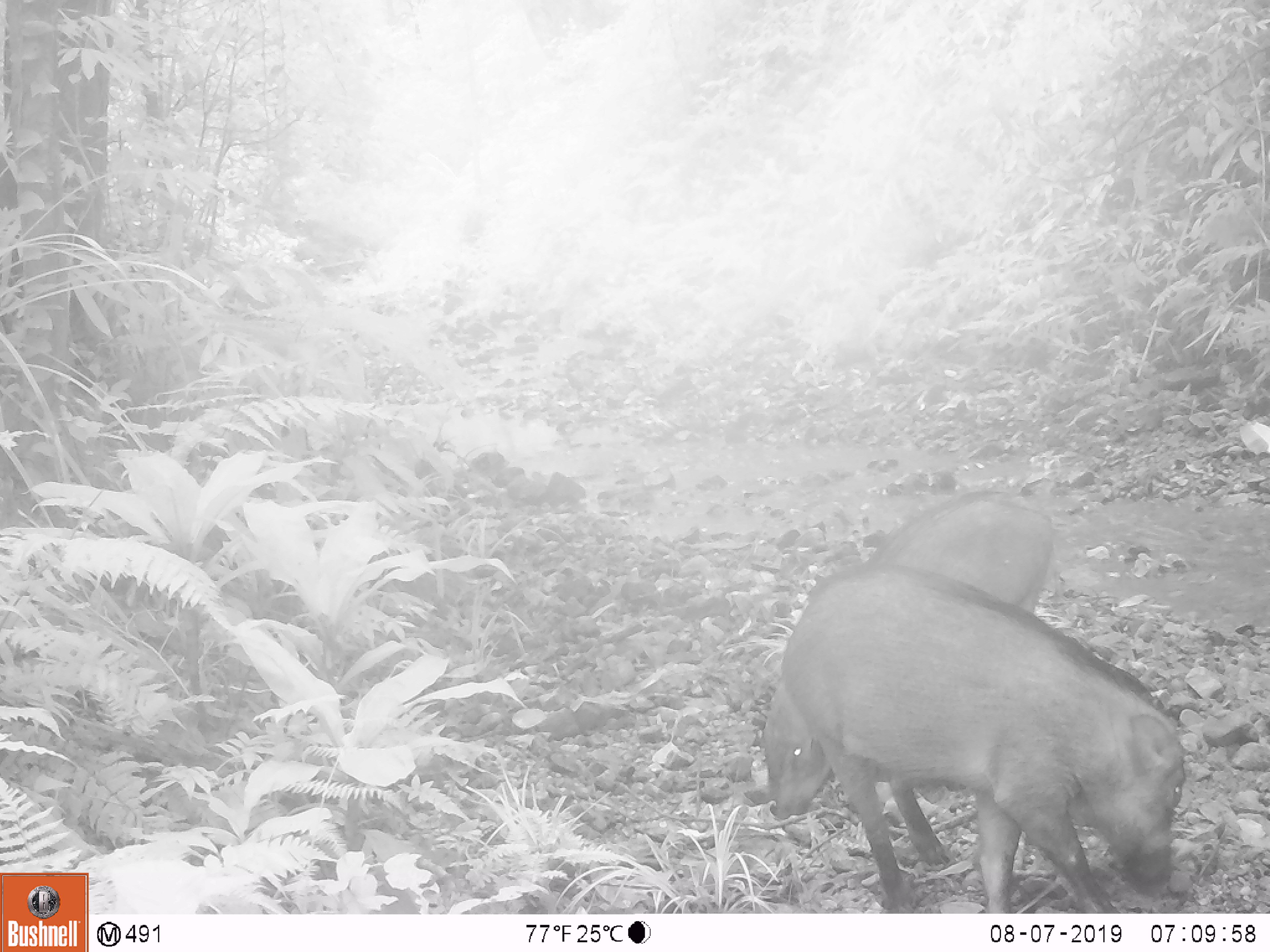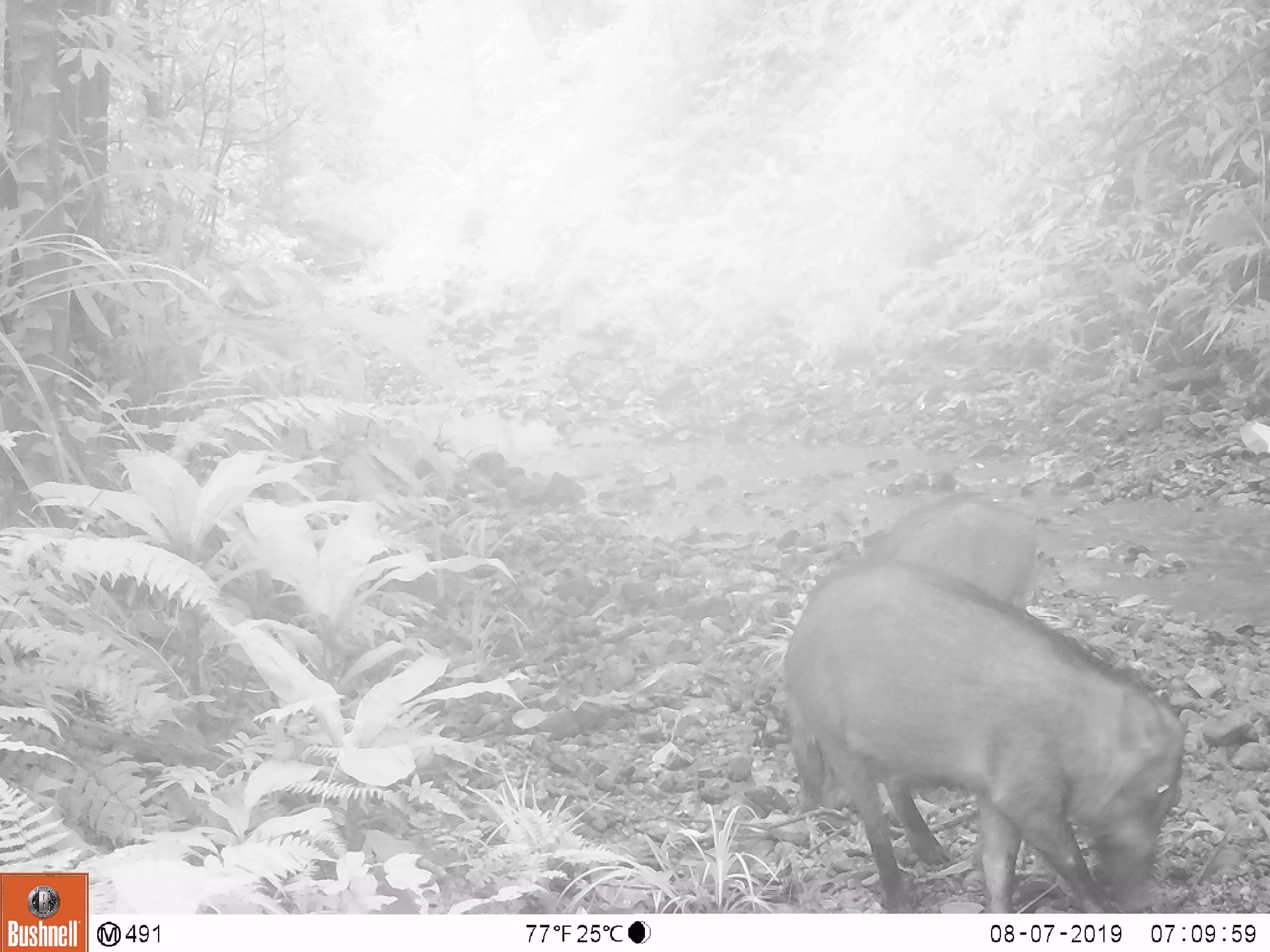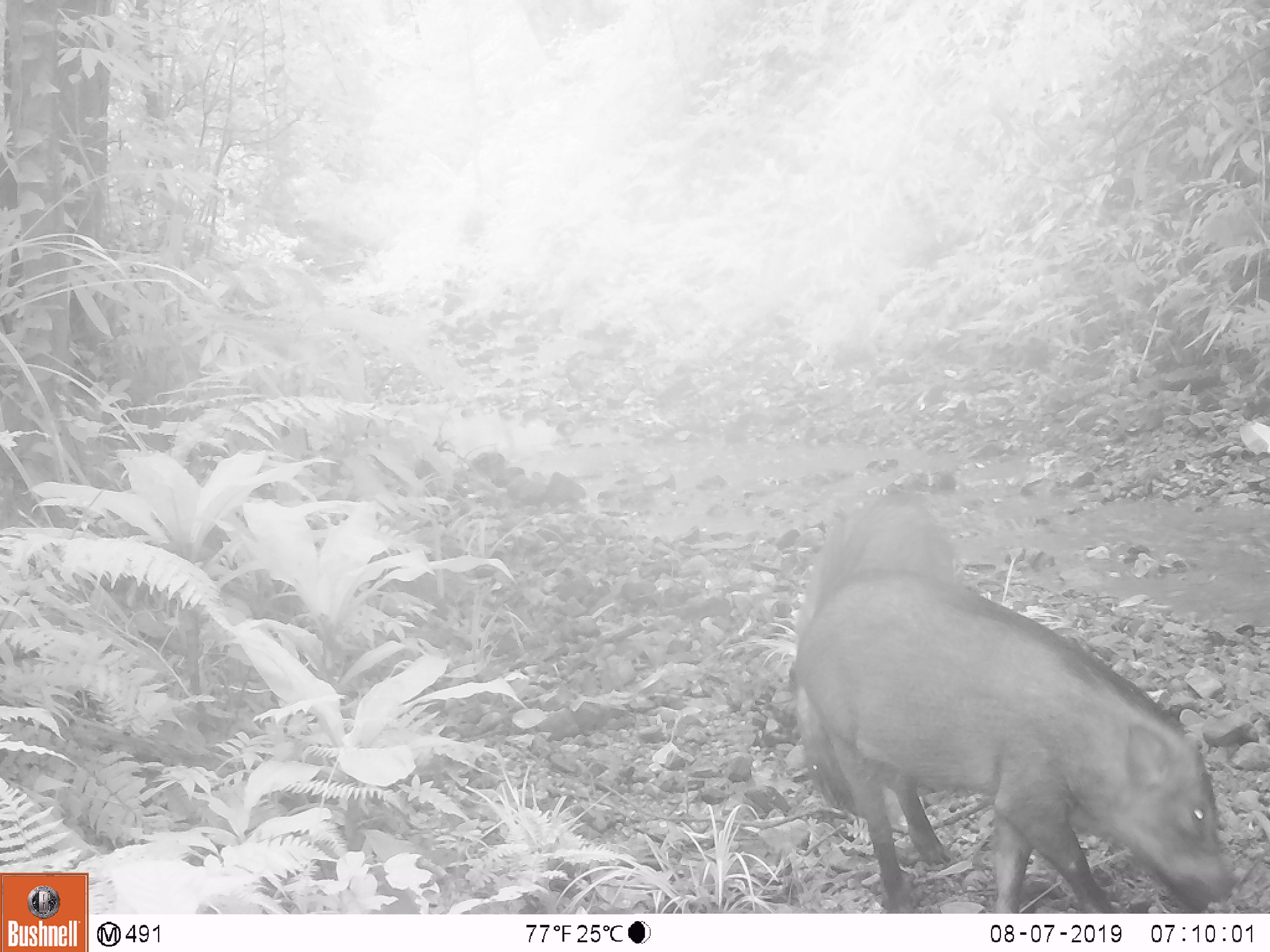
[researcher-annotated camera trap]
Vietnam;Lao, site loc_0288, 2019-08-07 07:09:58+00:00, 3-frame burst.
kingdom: Animalia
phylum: Chordata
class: Mammalia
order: Artiodactyla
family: Suidae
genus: Sus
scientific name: Sus scrofa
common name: eurasian wild pig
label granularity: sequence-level